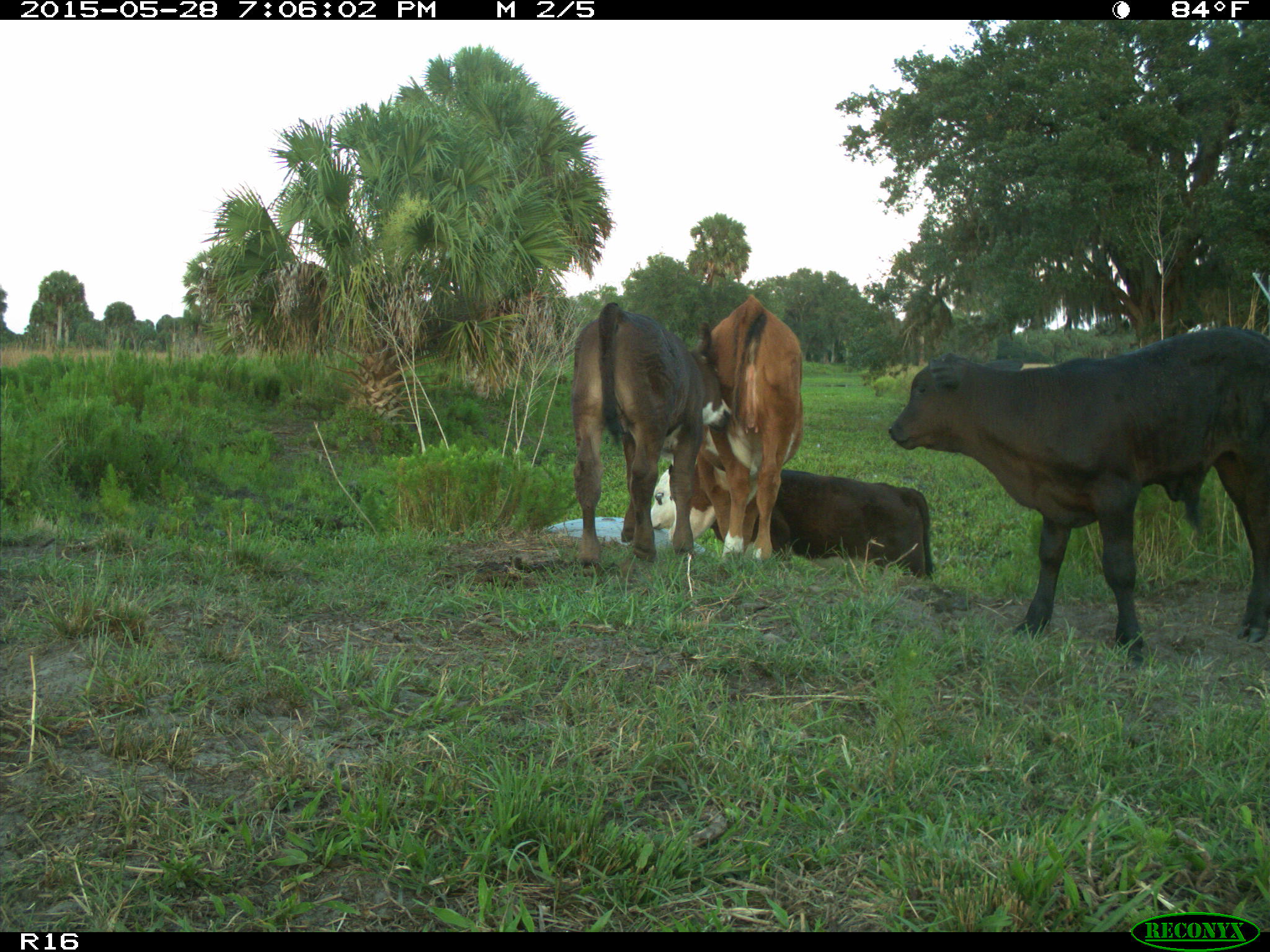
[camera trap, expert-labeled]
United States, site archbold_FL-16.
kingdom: Animalia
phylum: Chordata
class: Mammalia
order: Artiodactyla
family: Bovidae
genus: Bos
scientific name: Bos taurus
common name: domestic cow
Bos taurus (domestic cow).